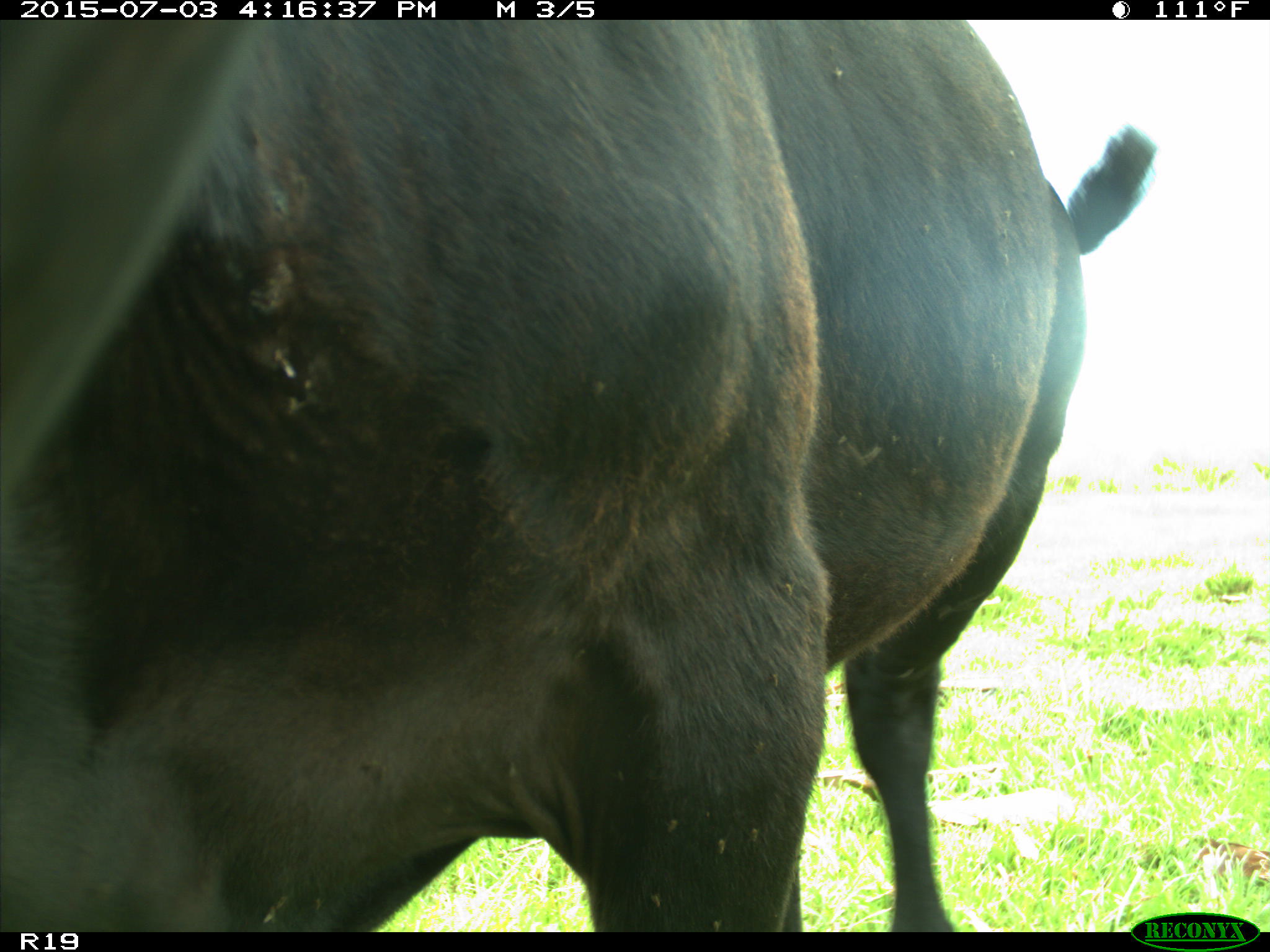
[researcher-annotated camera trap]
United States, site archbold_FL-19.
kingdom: Animalia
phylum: Chordata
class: Mammalia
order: Artiodactyla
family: Bovidae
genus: Bos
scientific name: Bos taurus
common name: domestic cow